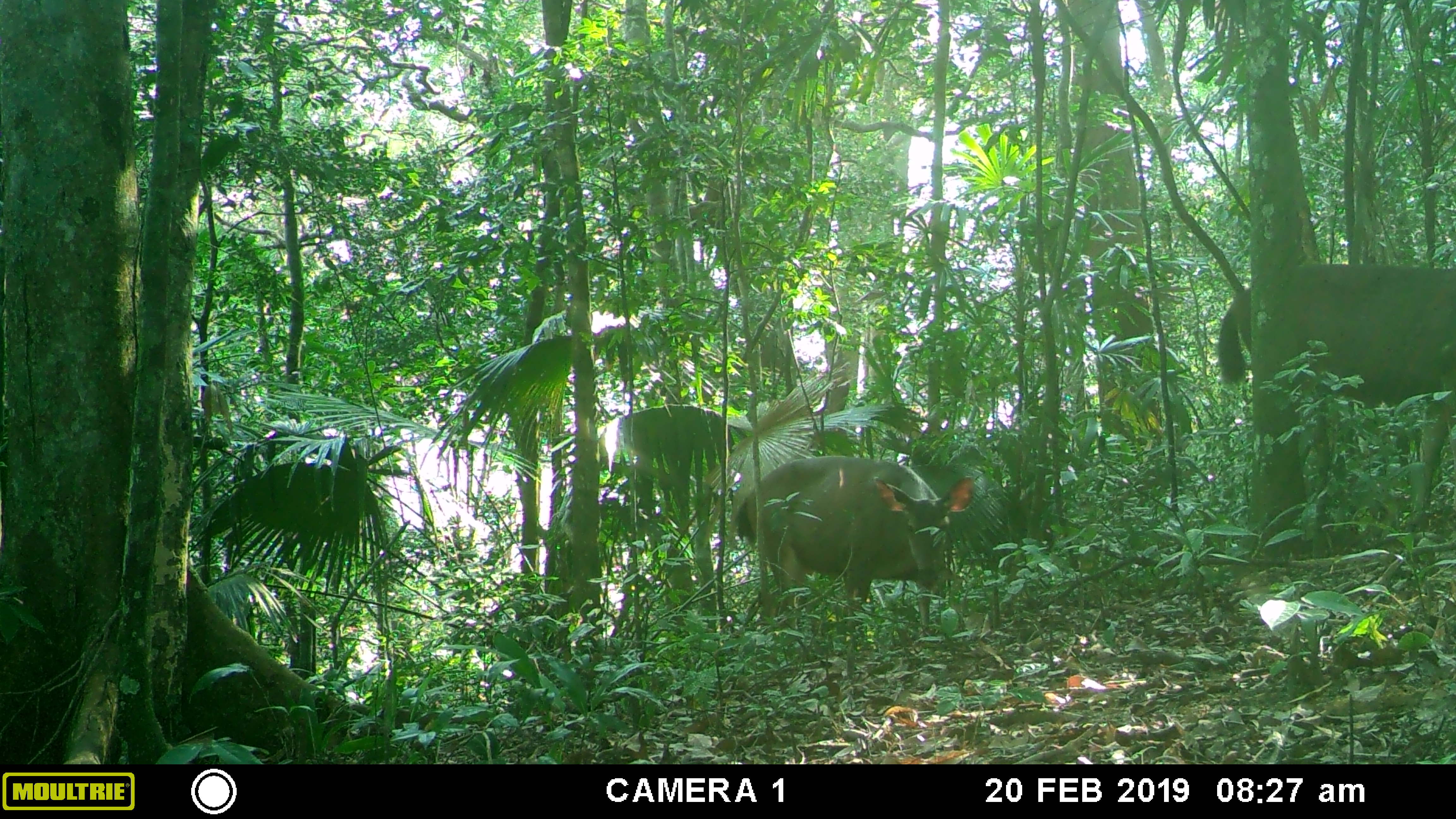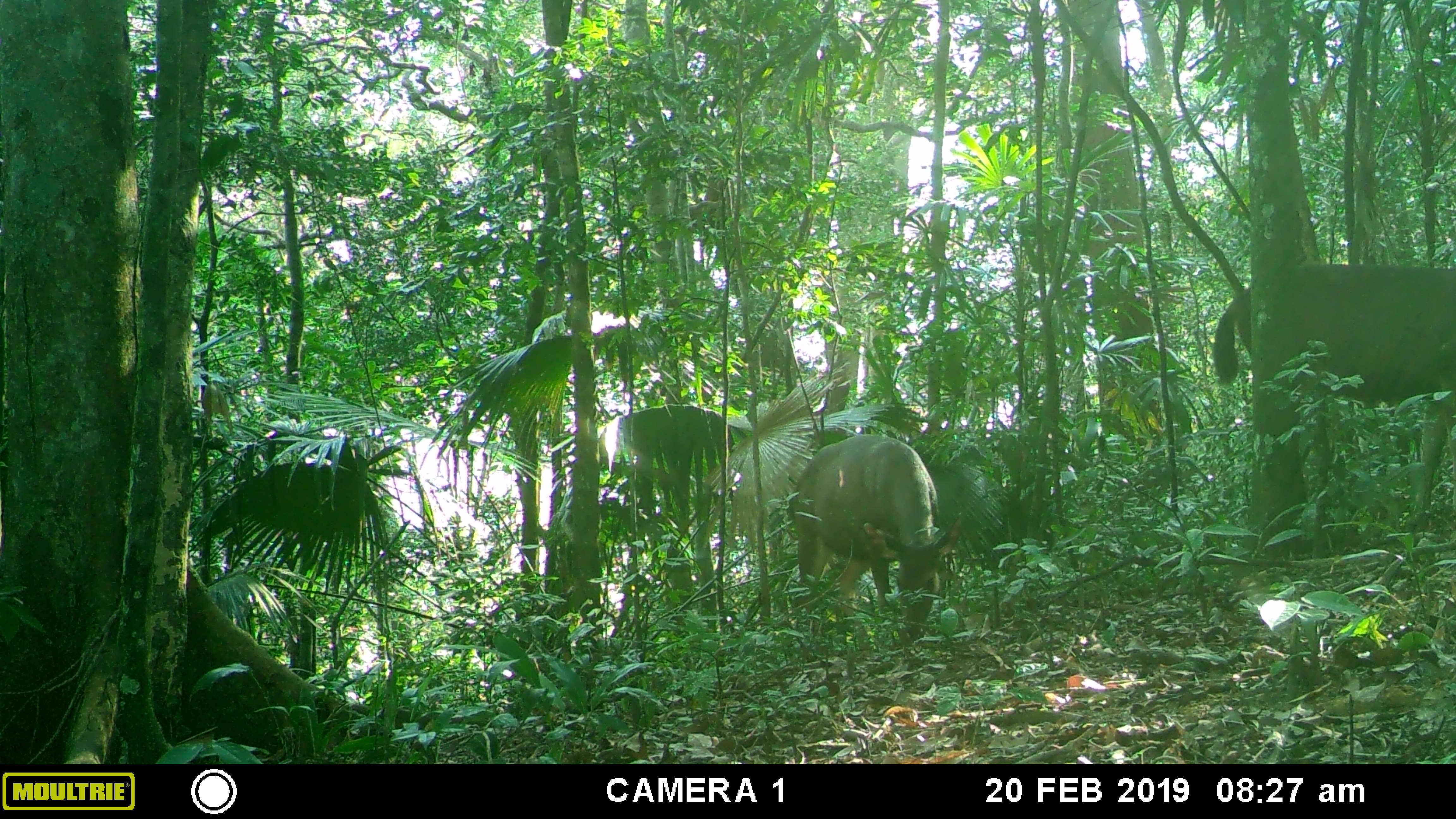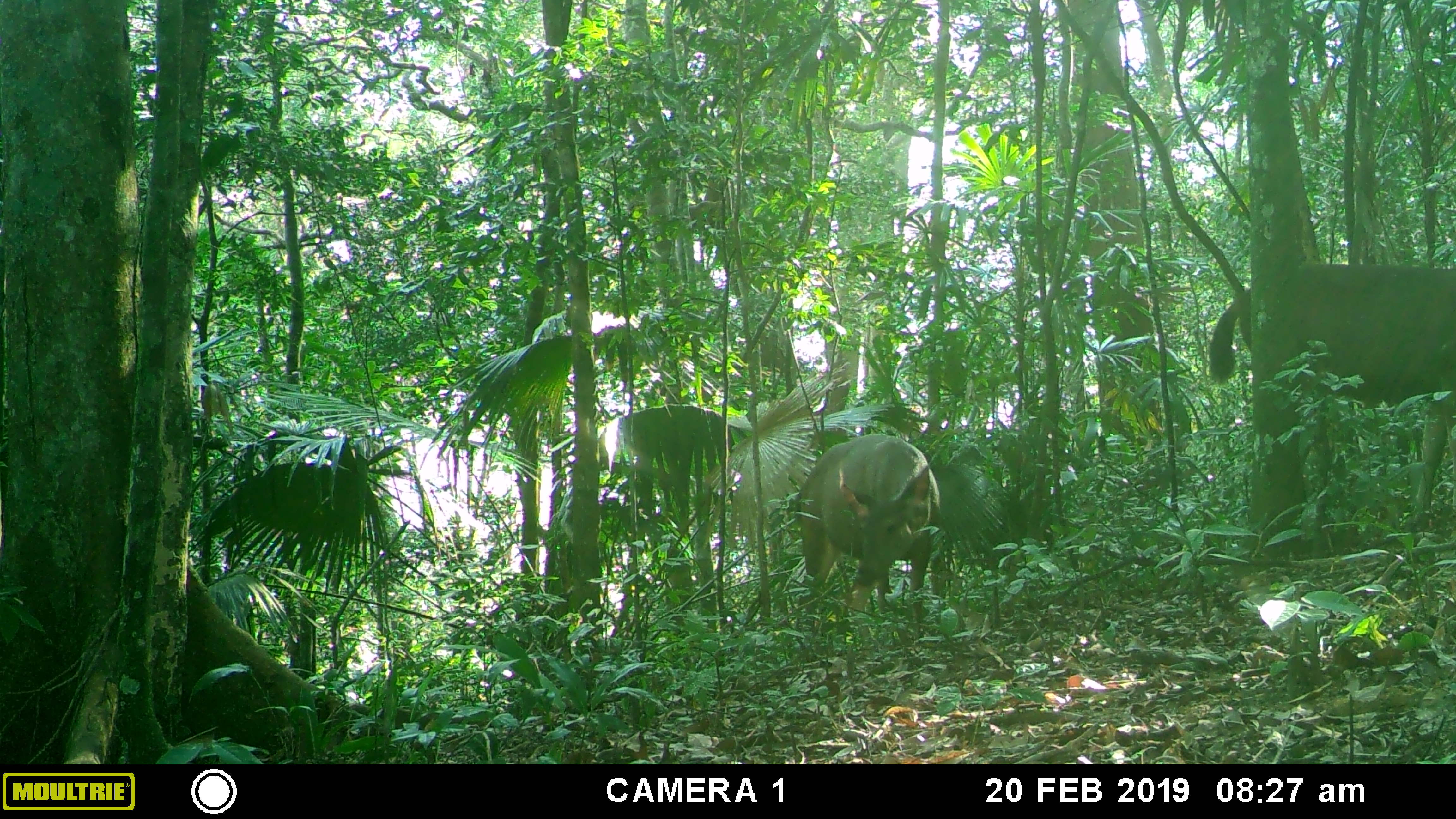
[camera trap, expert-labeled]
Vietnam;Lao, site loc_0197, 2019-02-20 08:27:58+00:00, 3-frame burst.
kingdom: Animalia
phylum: Chordata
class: Mammalia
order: Artiodactyla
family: Cervidae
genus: Rusa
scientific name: Rusa unicolor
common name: sambar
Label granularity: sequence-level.